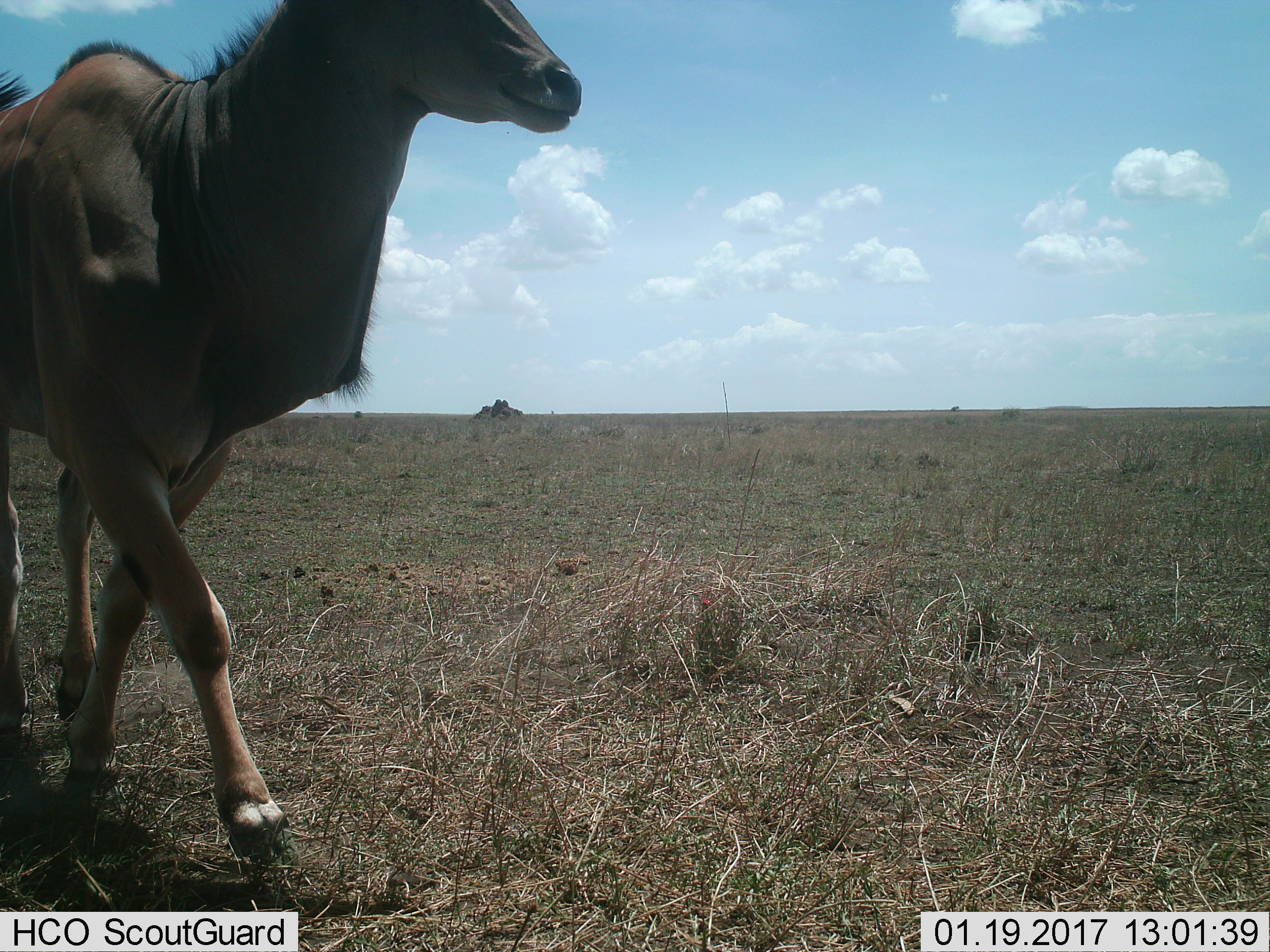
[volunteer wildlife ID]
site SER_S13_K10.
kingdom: Animalia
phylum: Chordata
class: Mammalia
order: Artiodactyla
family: Bovidae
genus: Tragelaphus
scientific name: Tragelaphus oryx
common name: eland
Eland (Tragelaphus oryx), count 1. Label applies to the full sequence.